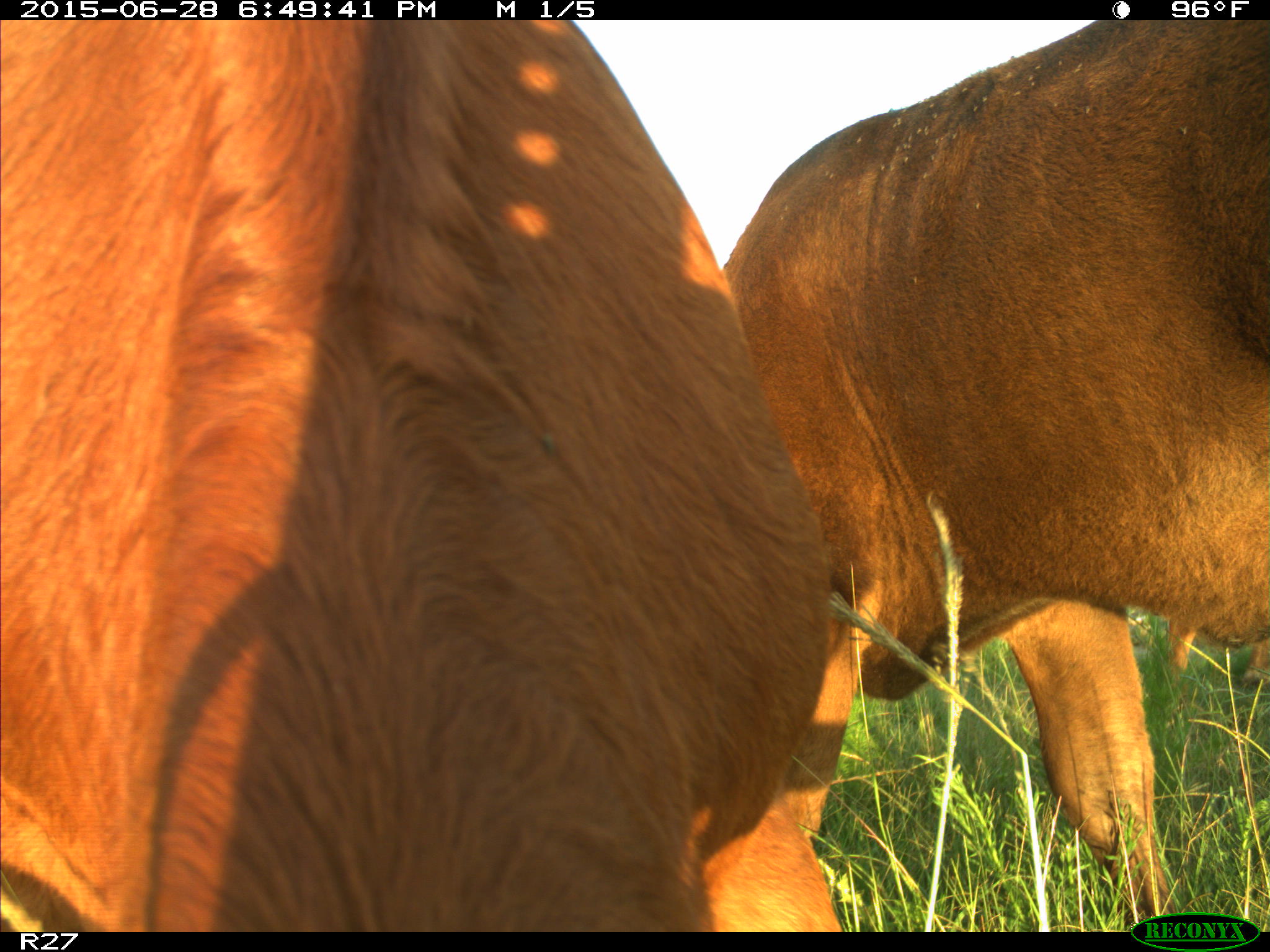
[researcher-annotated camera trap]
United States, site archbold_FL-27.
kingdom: Animalia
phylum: Chordata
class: Mammalia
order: Artiodactyla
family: Bovidae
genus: Bos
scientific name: Bos taurus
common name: domestic cow